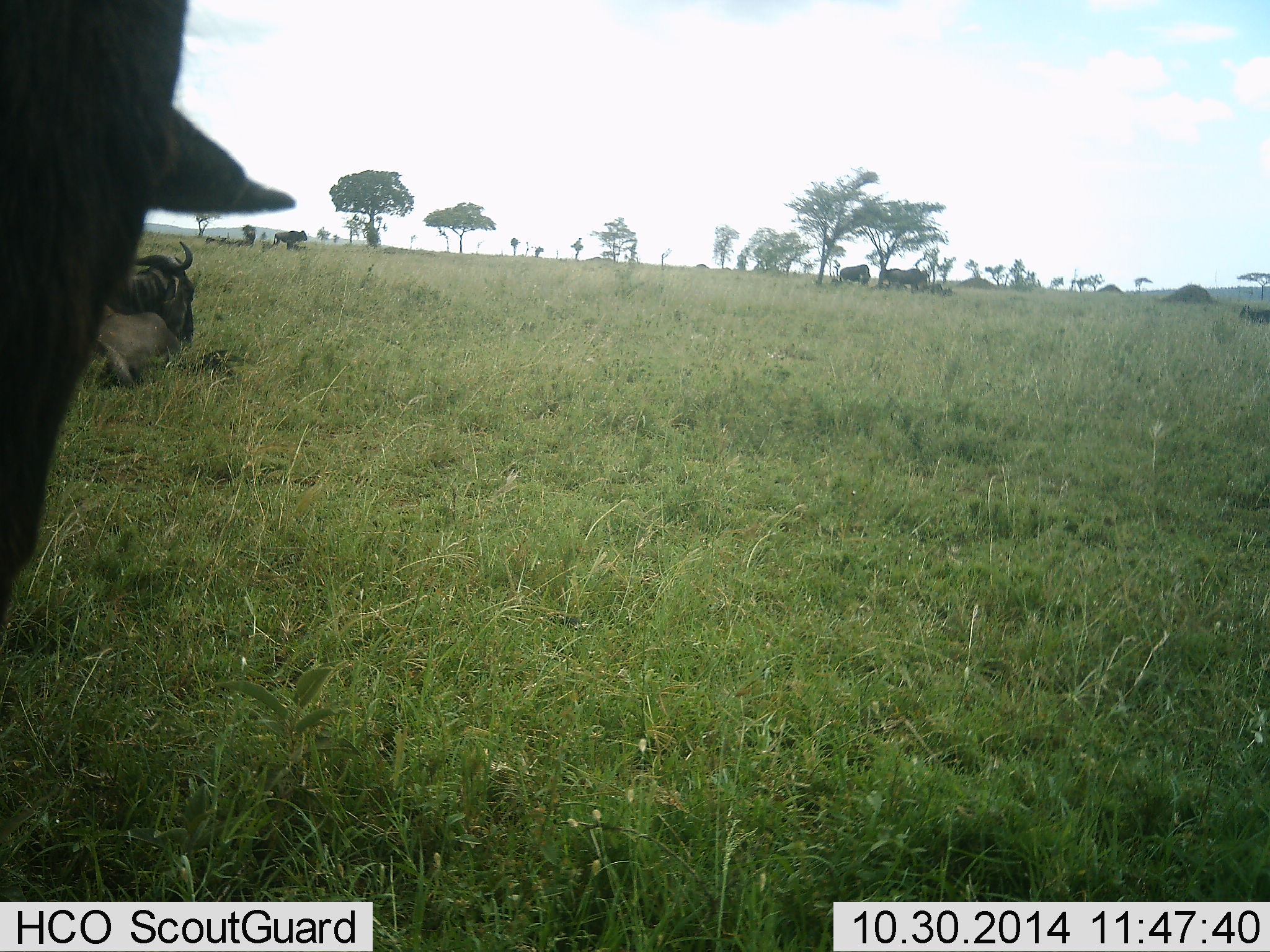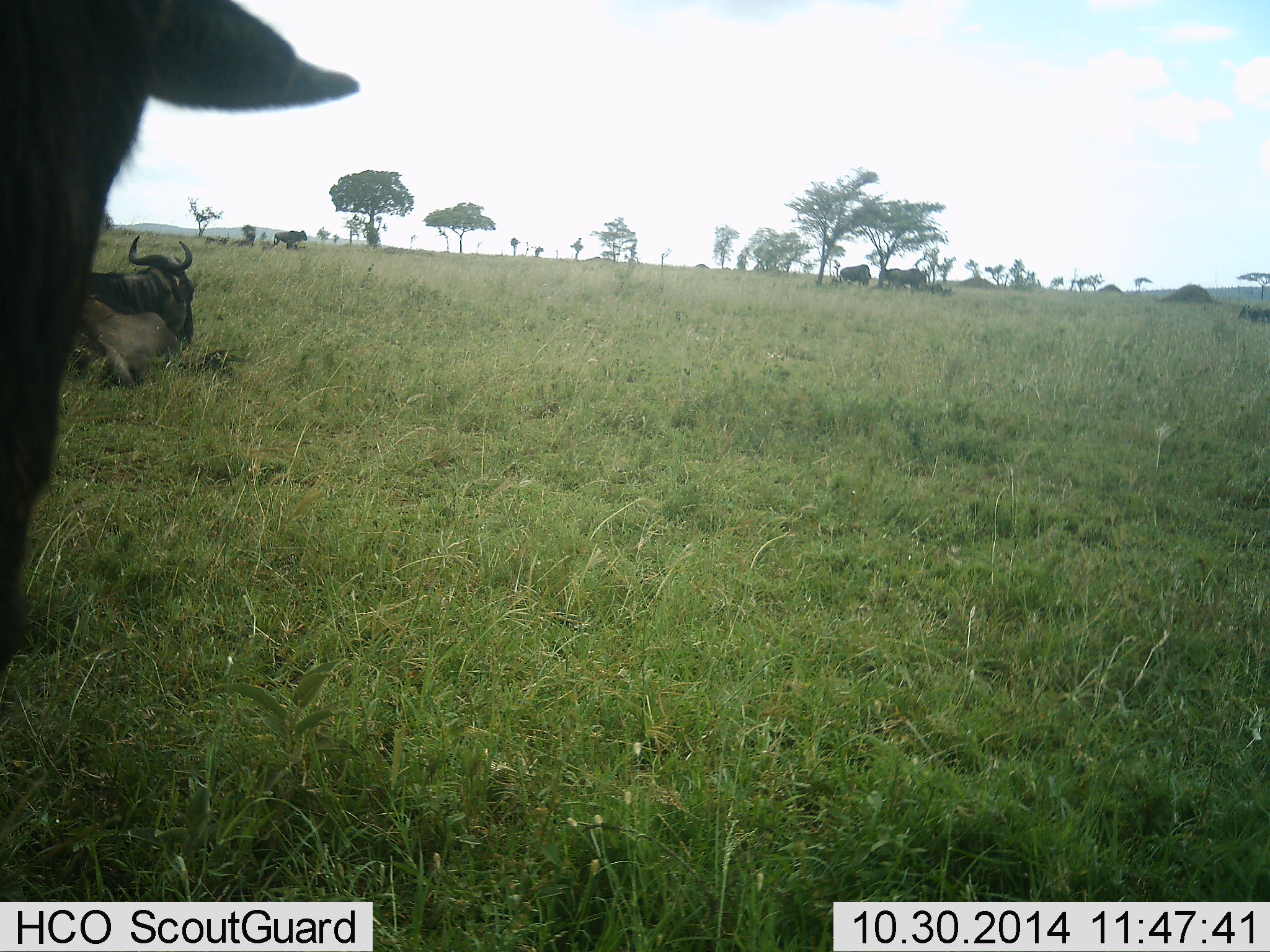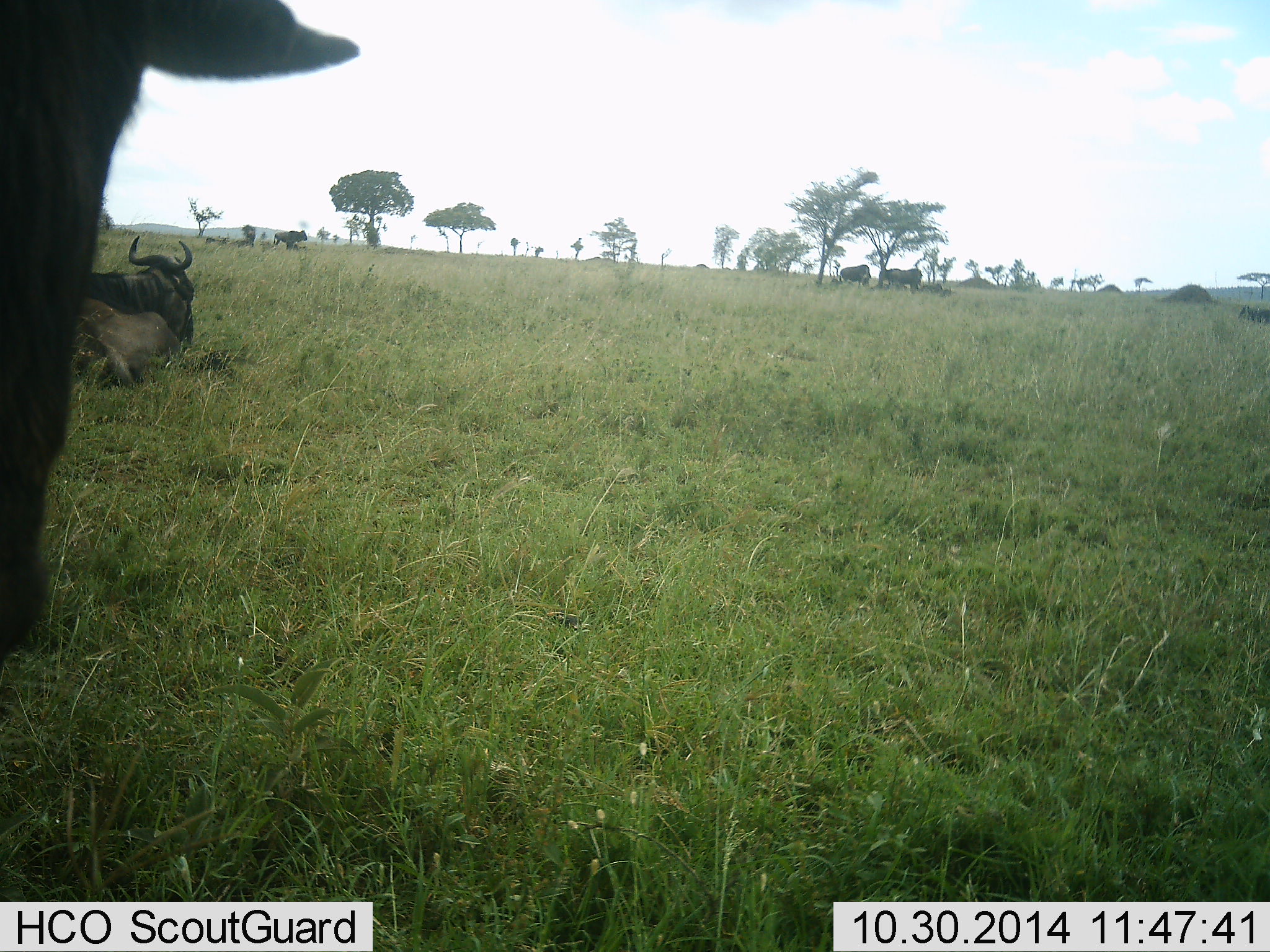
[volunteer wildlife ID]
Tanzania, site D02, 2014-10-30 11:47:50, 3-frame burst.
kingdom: Animalia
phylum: Chordata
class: Mammalia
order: Artiodactyla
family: Bovidae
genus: Connochaetes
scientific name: Connochaetes taurinus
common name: blue wildebeest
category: wildebeest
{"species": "wildebeest (blue wildebeest) (Connochaetes taurinus)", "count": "2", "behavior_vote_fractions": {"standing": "40%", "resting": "100%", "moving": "0%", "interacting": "0%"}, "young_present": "10%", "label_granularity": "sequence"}